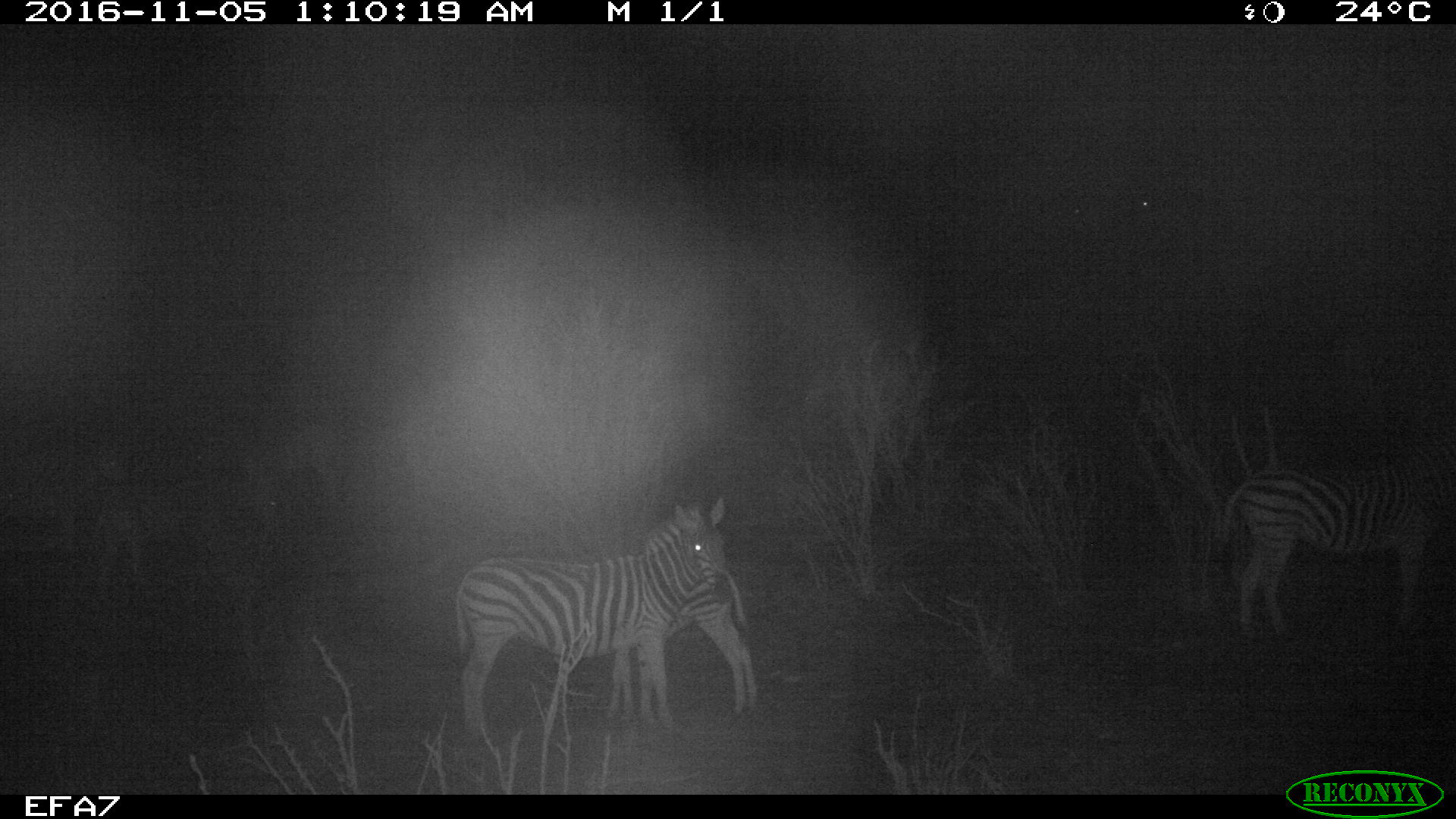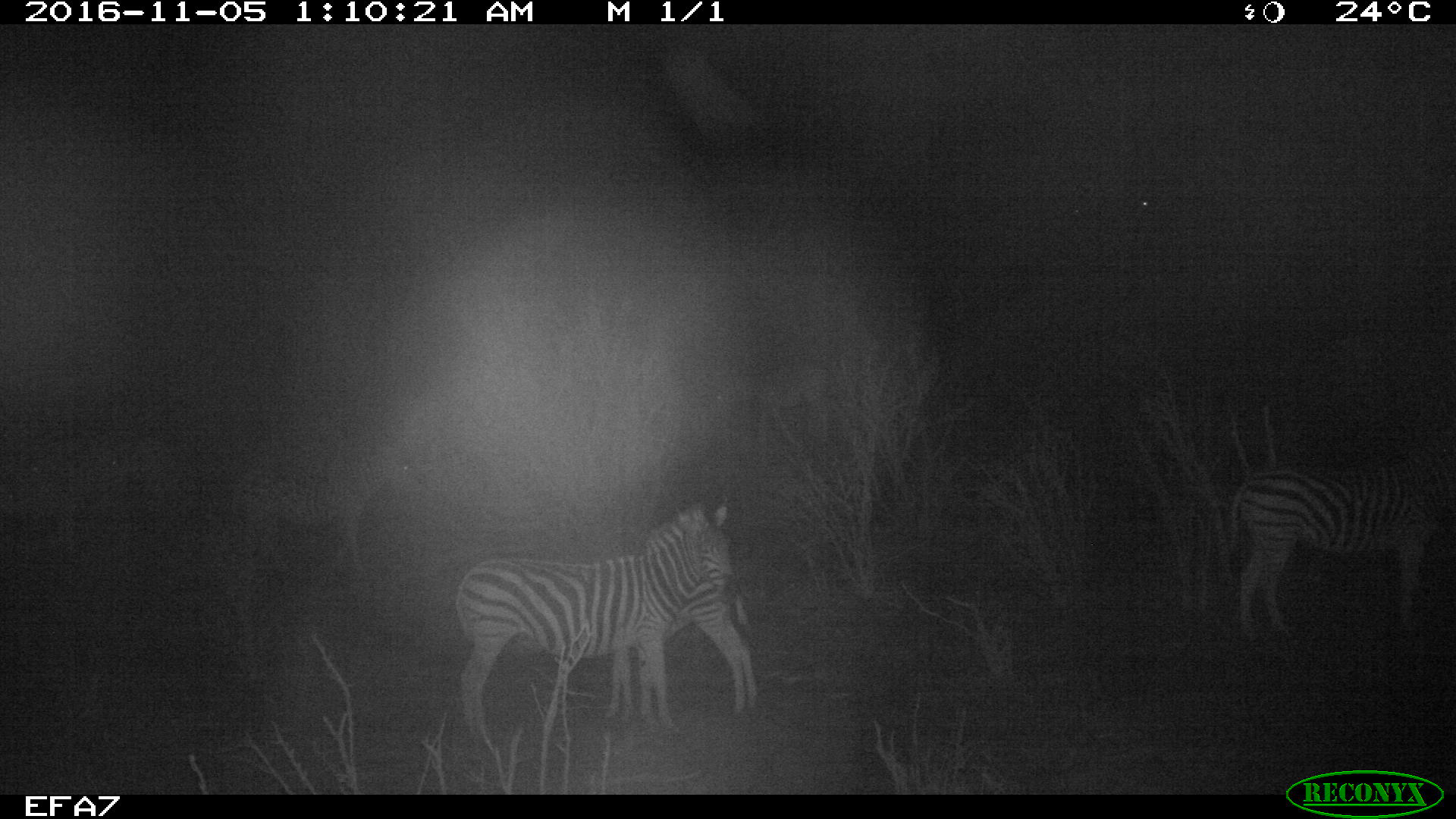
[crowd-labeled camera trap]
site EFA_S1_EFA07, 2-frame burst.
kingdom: Animalia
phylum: Chordata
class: Mammalia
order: Perissodactyla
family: Equidae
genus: Equus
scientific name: Equus quagga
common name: plains zebra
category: zebraplains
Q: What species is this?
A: Zebraplains (plains zebra) (Equus quagga).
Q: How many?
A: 4.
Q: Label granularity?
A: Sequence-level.